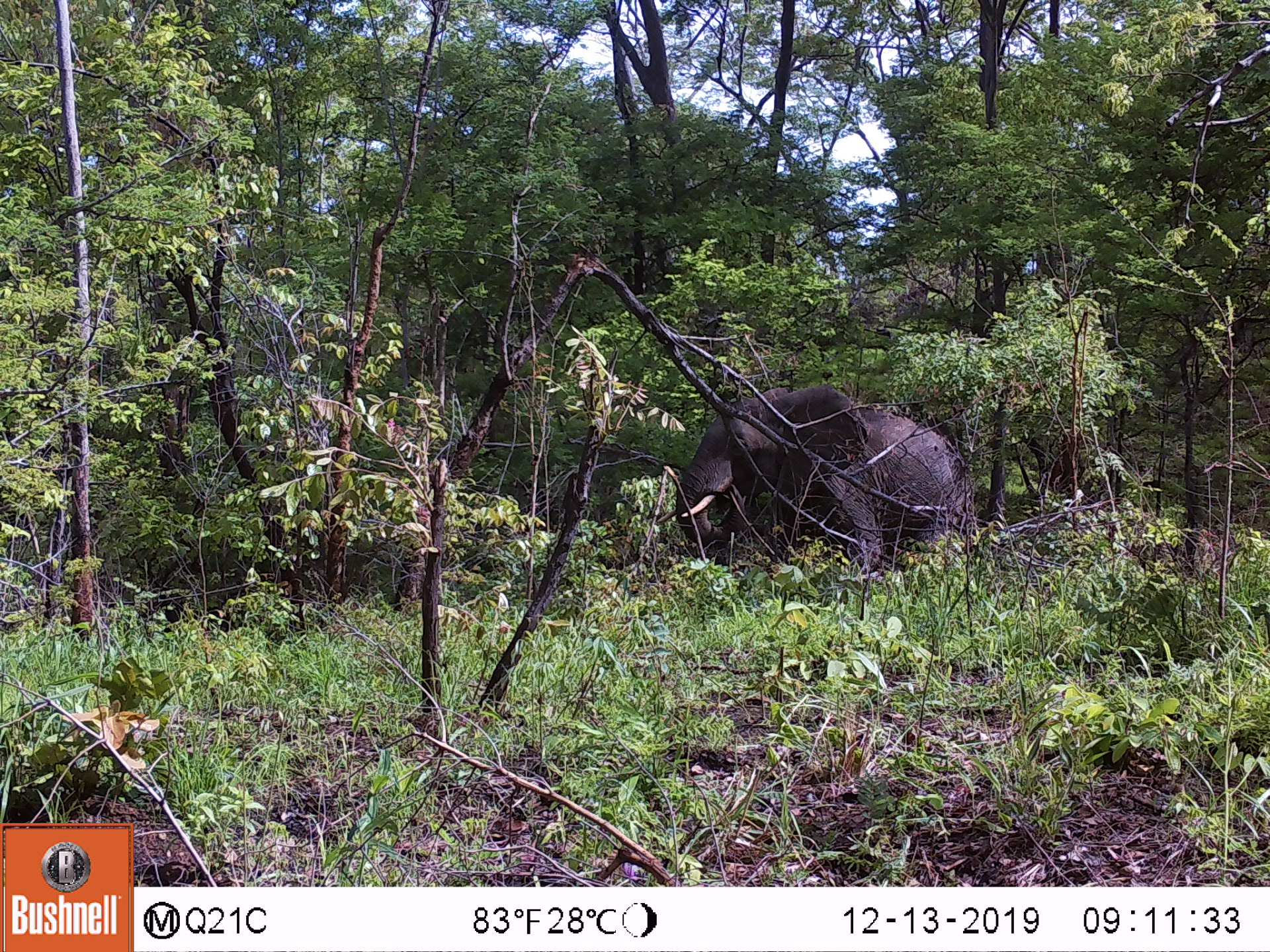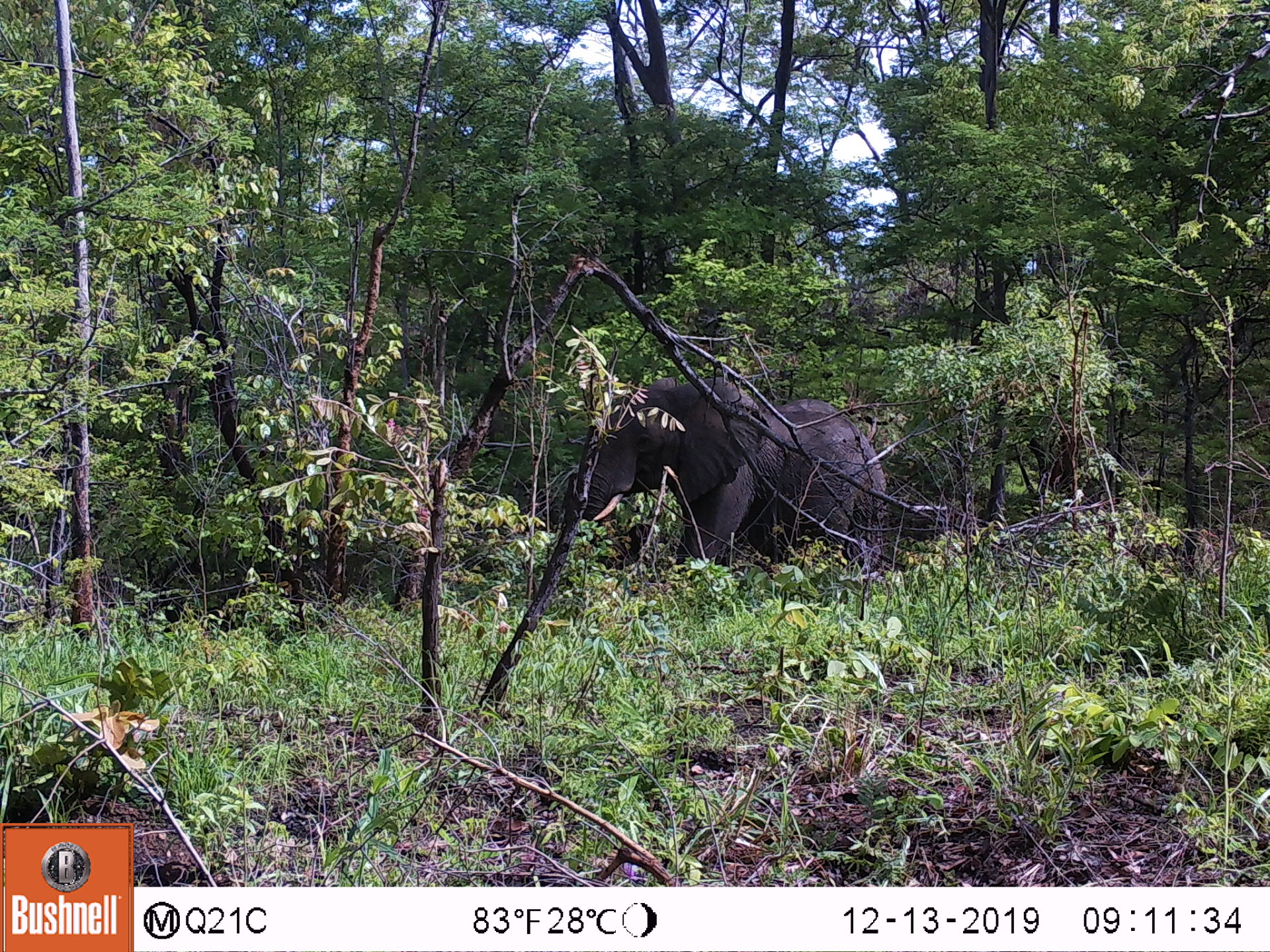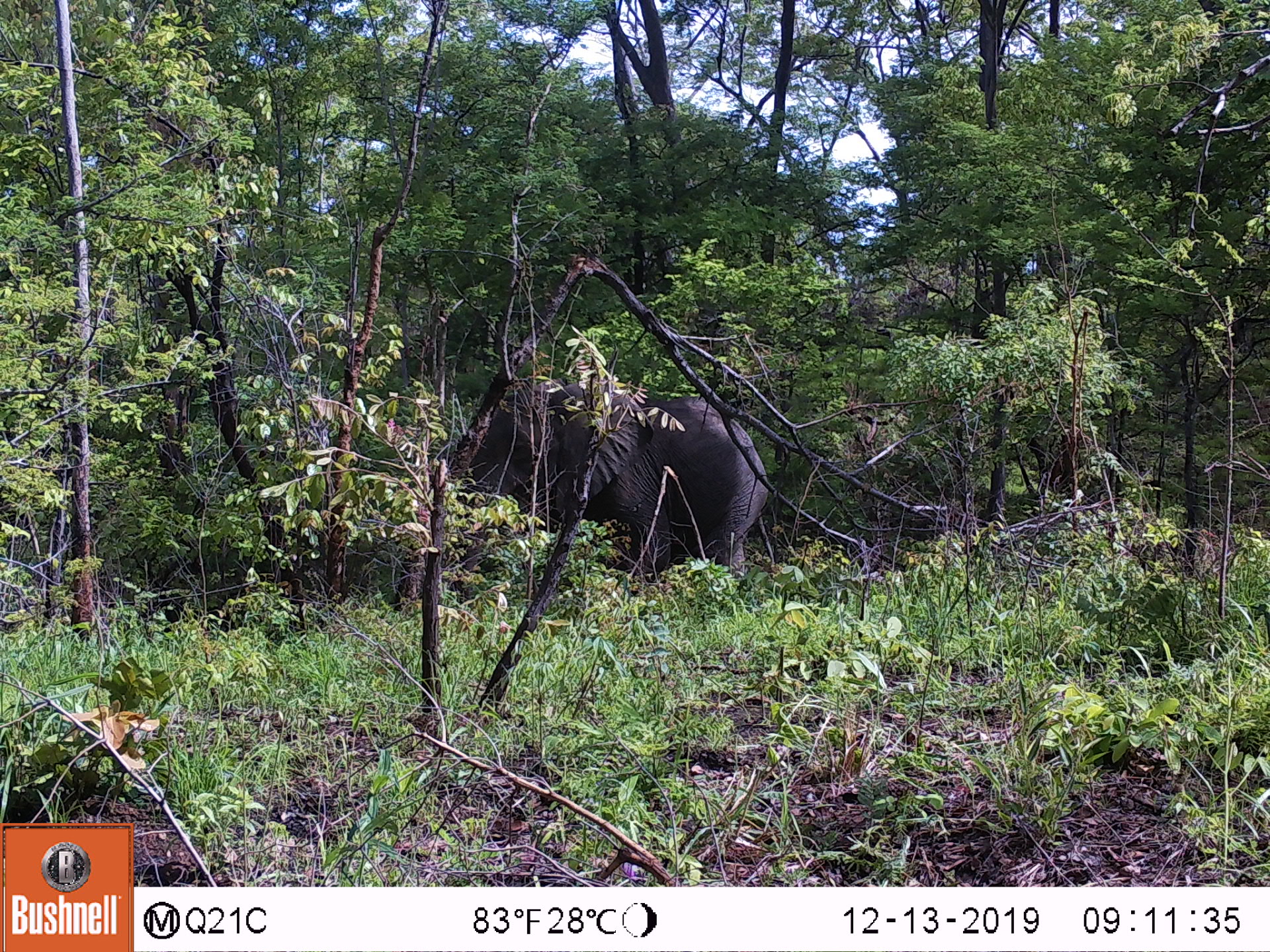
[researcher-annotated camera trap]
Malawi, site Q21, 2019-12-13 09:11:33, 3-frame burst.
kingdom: Animalia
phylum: Chordata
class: Mammalia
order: Proboscidea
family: Elephantidae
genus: Loxodonta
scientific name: Loxodonta africana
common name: african savanna elephant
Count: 1.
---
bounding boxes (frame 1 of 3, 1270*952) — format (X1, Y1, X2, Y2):
african savanna elephant: (652, 381, 969, 578)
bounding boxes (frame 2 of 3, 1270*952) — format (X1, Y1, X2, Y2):
african savanna elephant: (563, 362, 892, 589)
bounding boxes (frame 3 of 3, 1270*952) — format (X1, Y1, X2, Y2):
african savanna elephant: (432, 366, 781, 596)